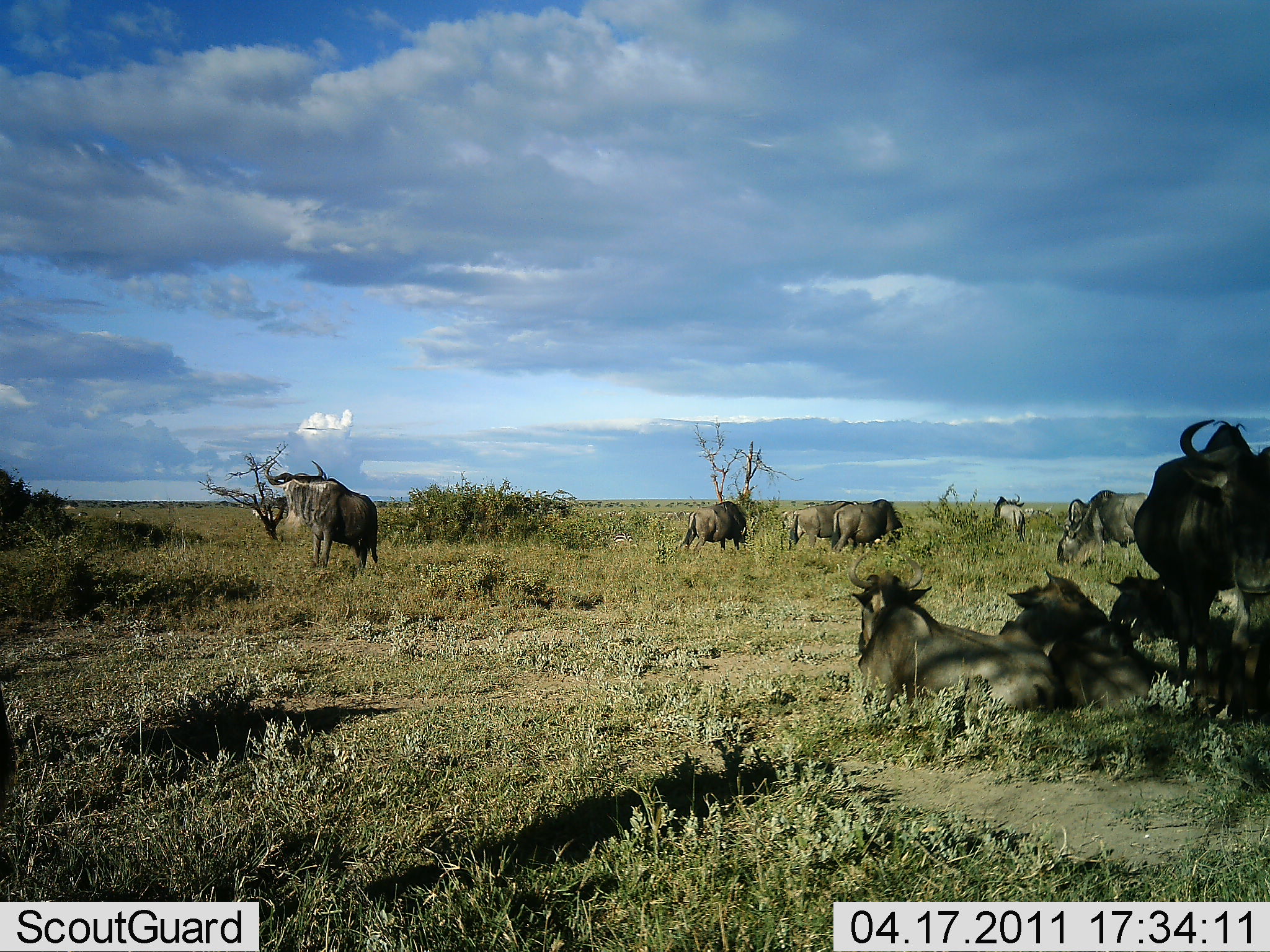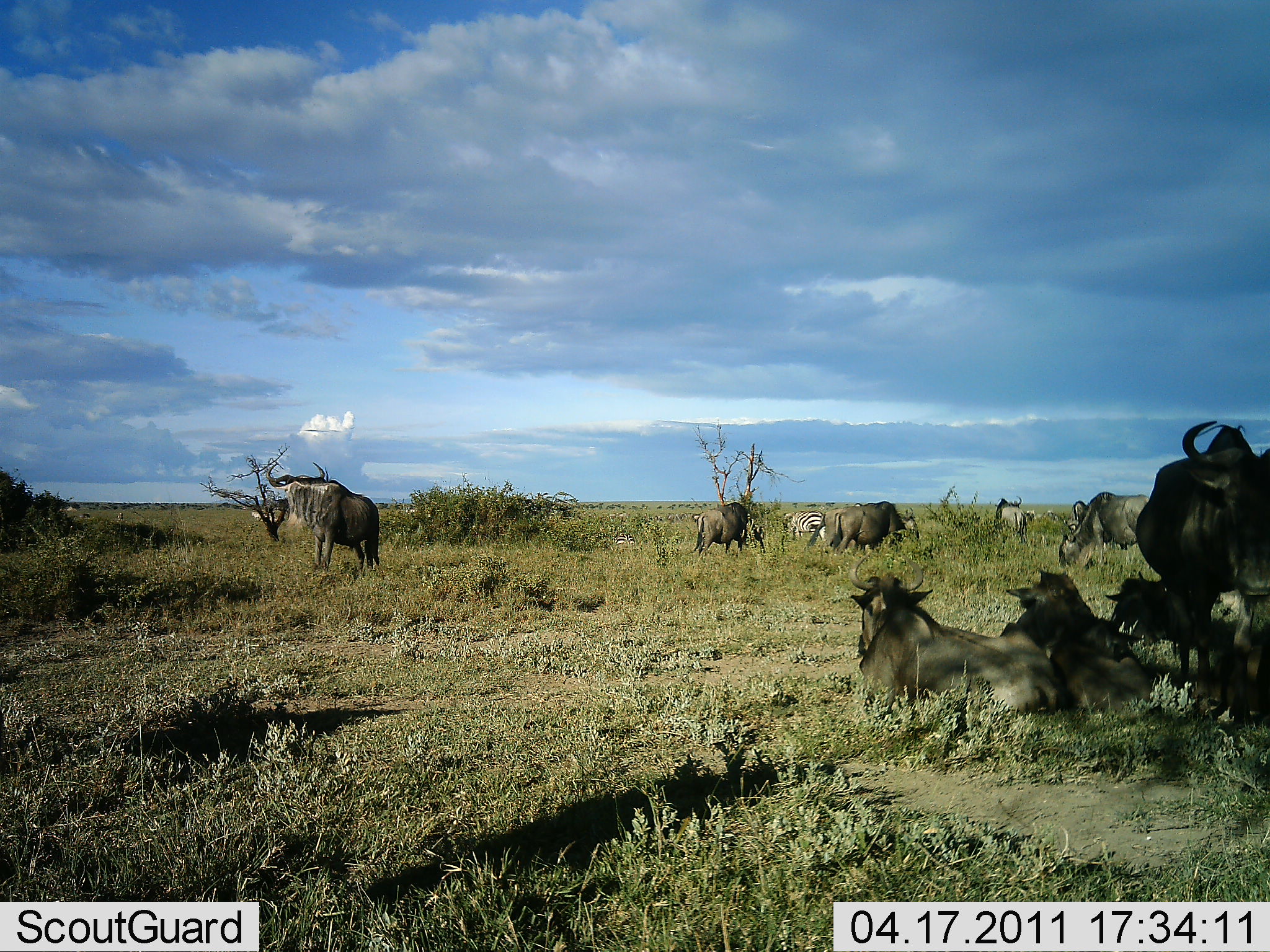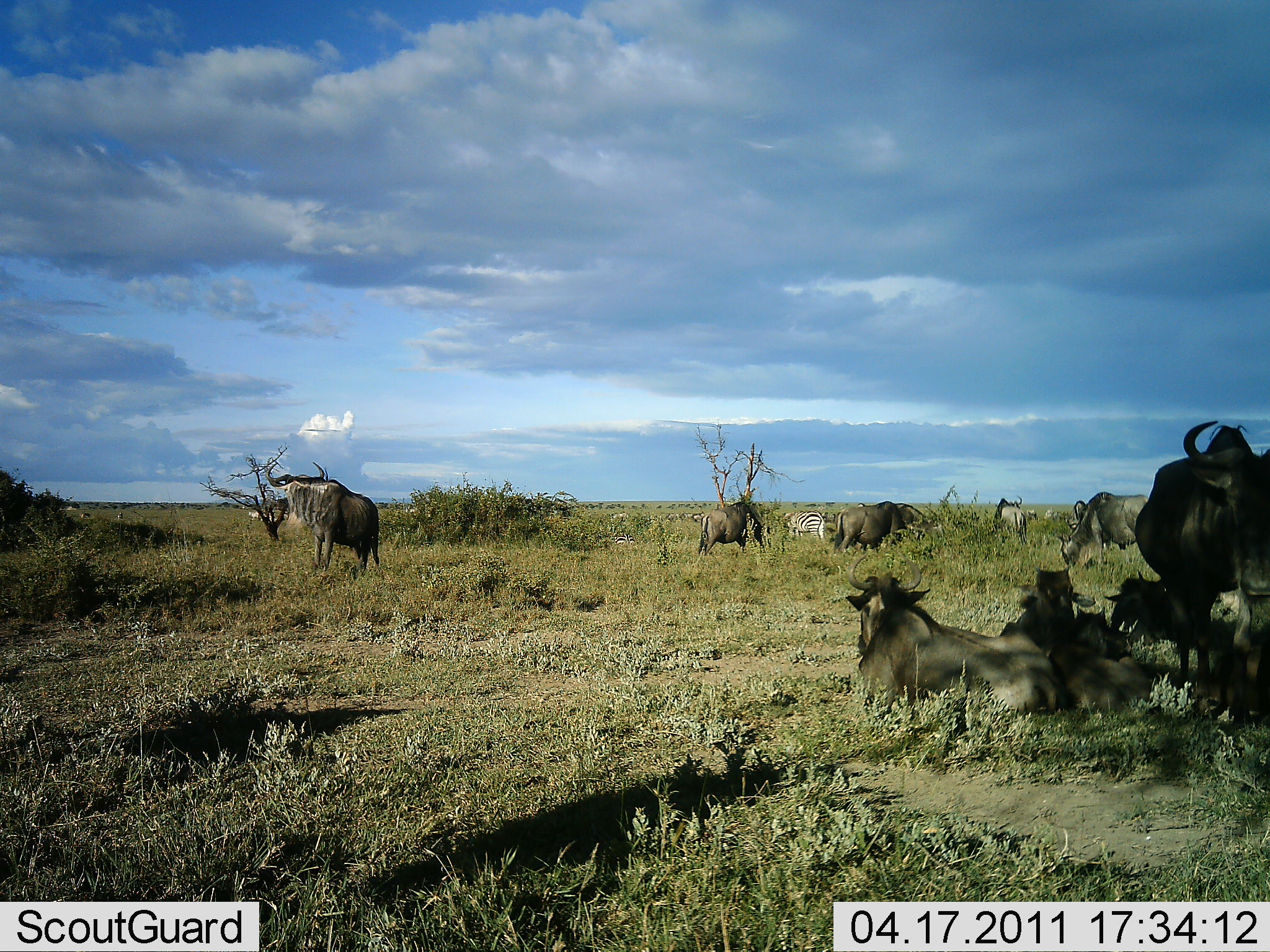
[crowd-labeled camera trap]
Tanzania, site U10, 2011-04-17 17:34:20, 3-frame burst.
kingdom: Animalia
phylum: Chordata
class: Mammalia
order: Artiodactyla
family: Bovidae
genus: Connochaetes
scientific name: Connochaetes taurinus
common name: blue wildebeest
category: wildebeest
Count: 10.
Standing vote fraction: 58%.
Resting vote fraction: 100%.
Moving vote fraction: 8%.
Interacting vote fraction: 8%.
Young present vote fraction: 17%.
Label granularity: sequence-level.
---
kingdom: Animalia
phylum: Chordata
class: Mammalia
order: Perissodactyla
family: Equidae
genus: Equus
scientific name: Equus quagga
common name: plains zebra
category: zebra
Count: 1.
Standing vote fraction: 70%.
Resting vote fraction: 0%.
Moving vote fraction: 0%.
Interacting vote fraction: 0%.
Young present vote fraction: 0%.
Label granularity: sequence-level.